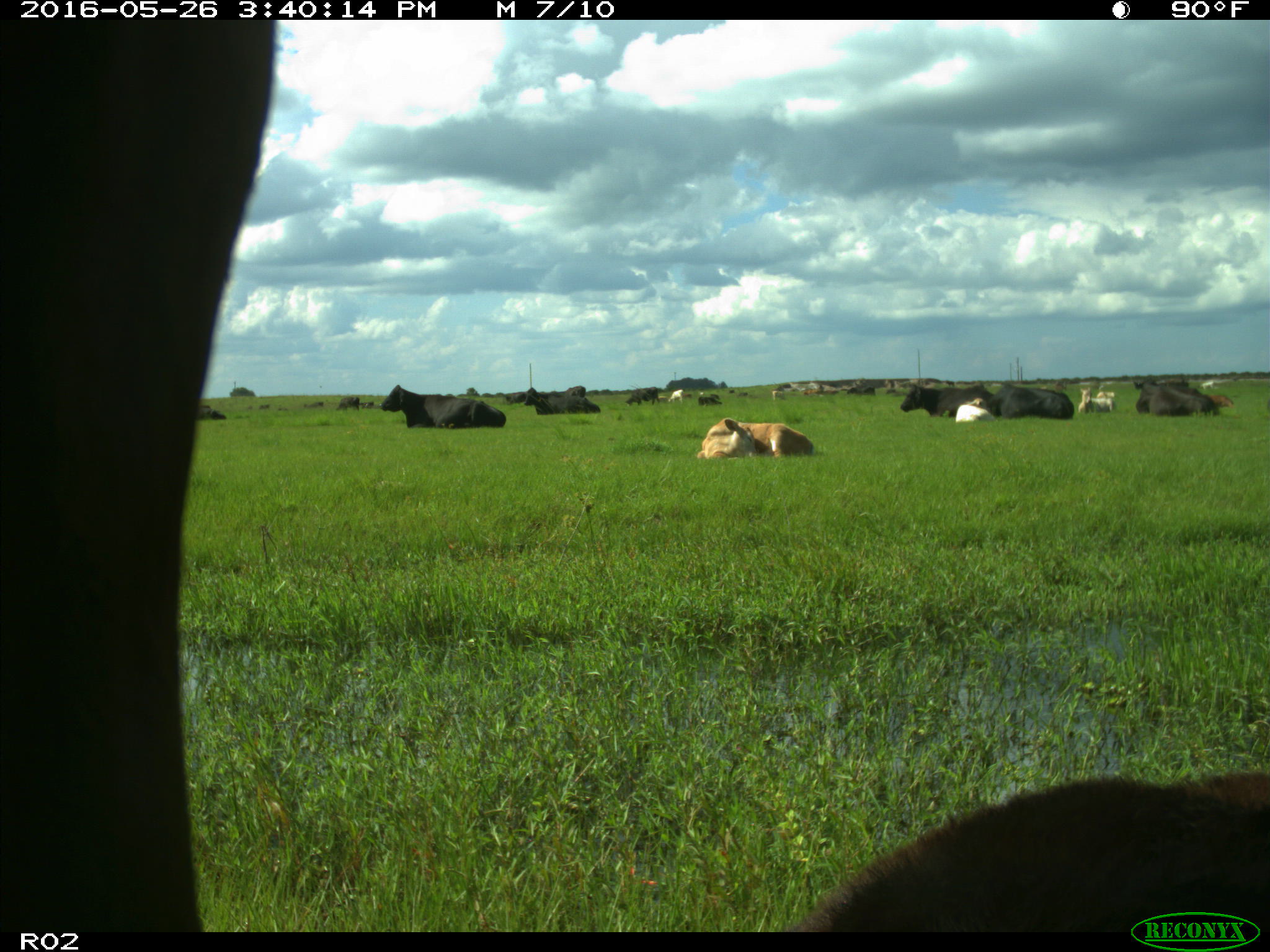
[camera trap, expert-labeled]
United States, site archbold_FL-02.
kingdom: Animalia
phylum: Chordata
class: Mammalia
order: Artiodactyla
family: Bovidae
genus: Bos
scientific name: Bos taurus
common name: domestic cow